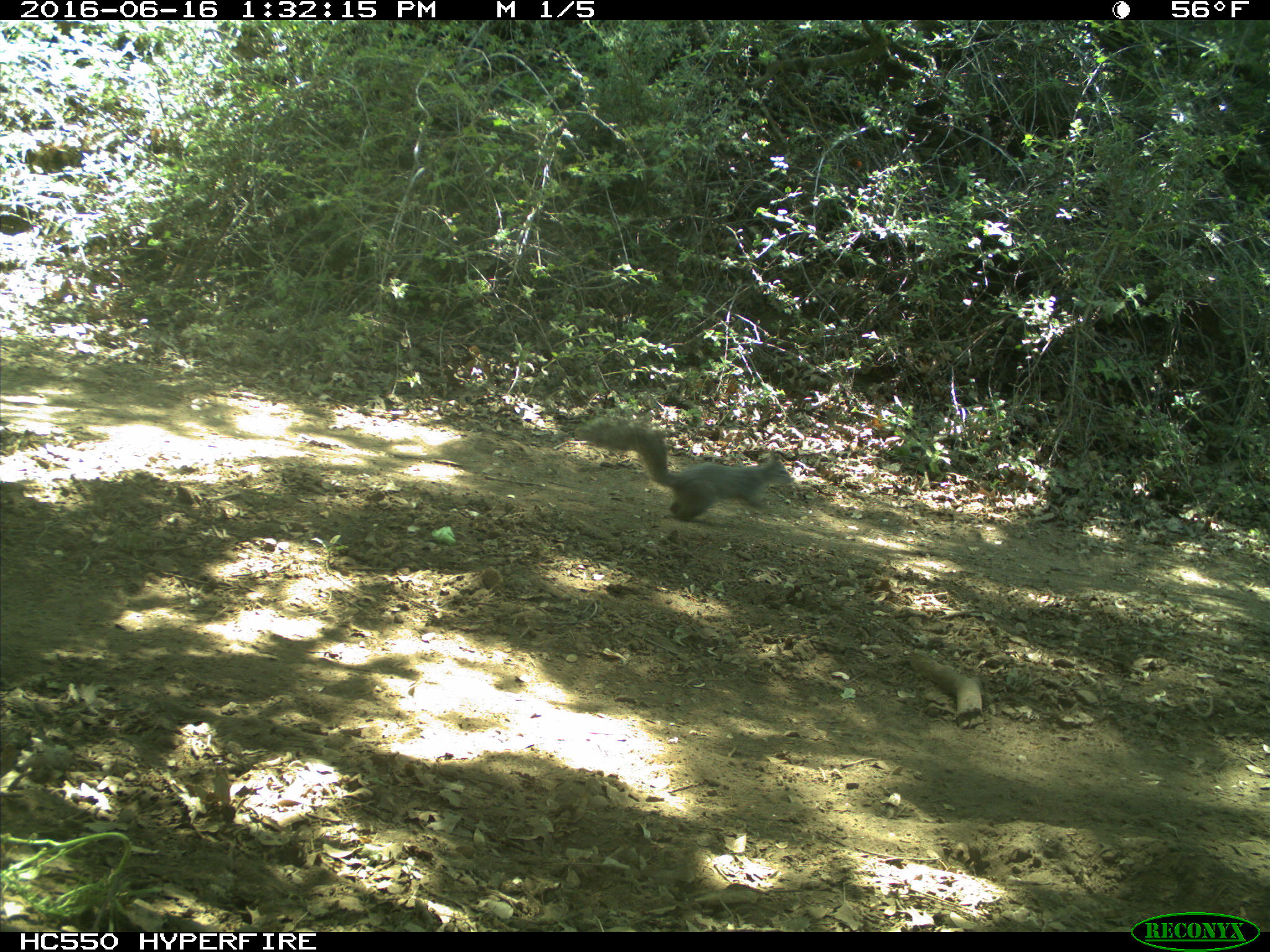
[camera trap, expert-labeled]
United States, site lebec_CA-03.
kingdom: Animalia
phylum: Chordata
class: Mammalia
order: Rodentia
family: Sciuridae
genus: Sciurus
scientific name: Sciurus carolinensis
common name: eastern gray squirrel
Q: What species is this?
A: Sciurus carolinensis (eastern gray squirrel).